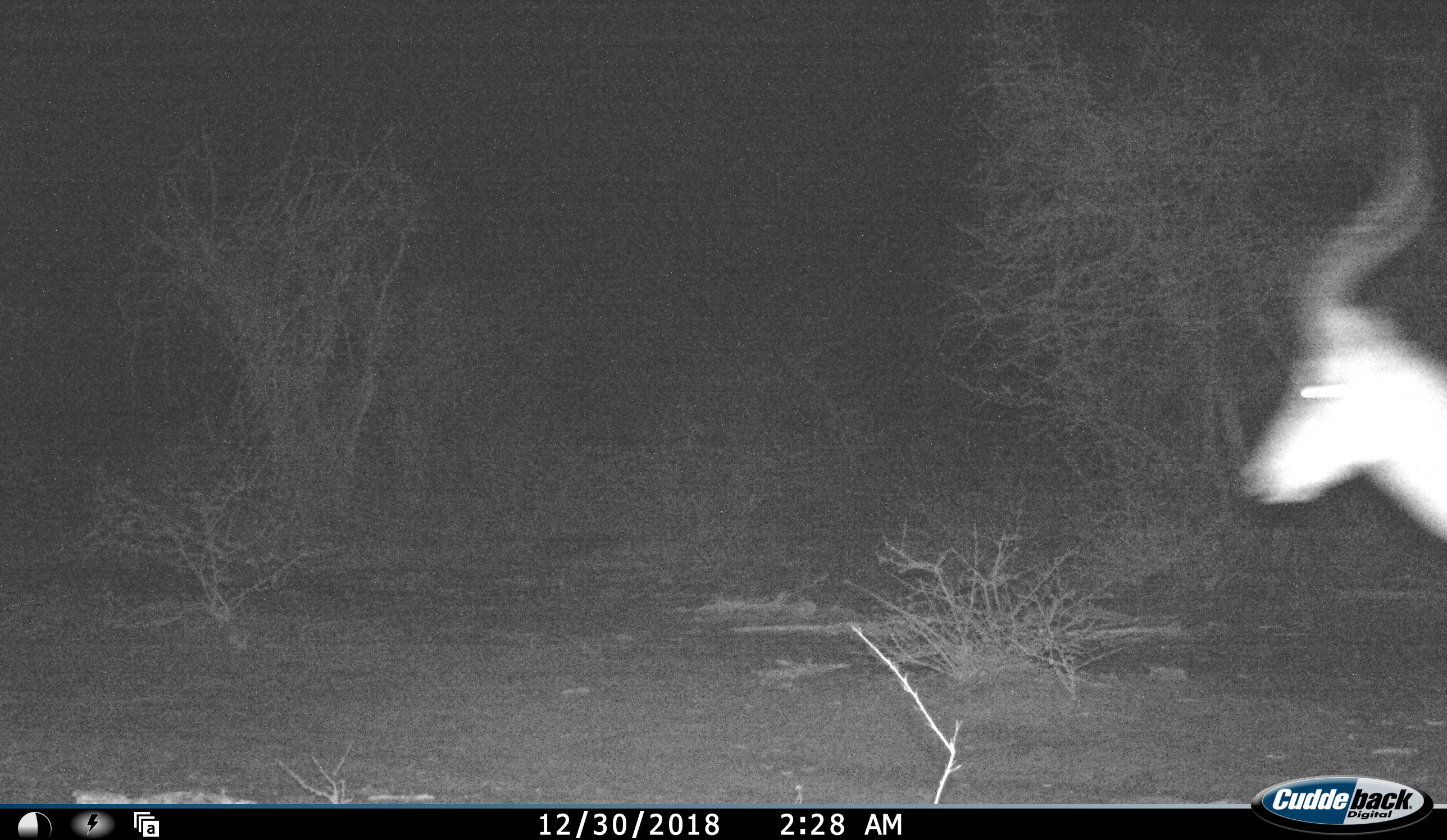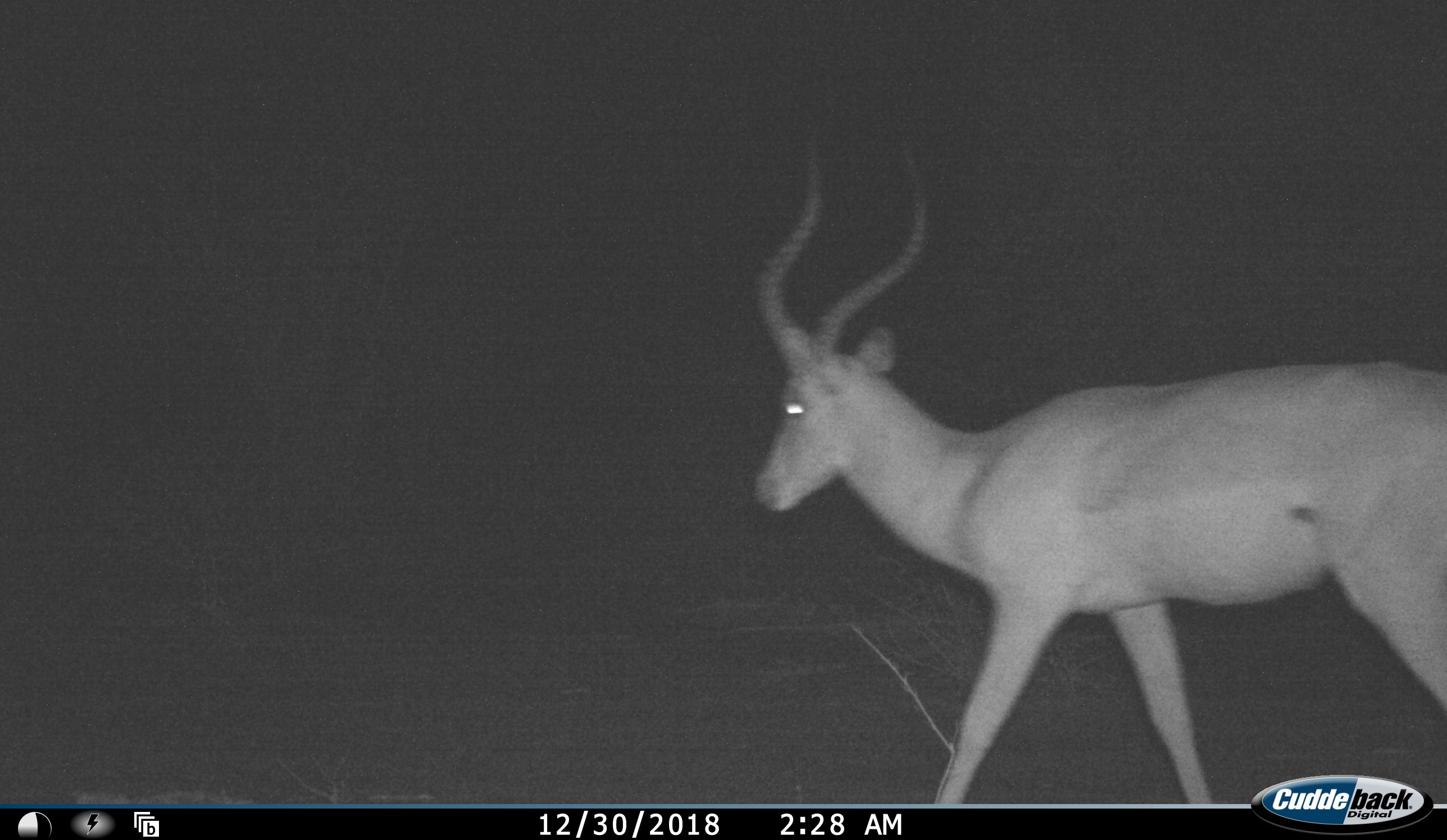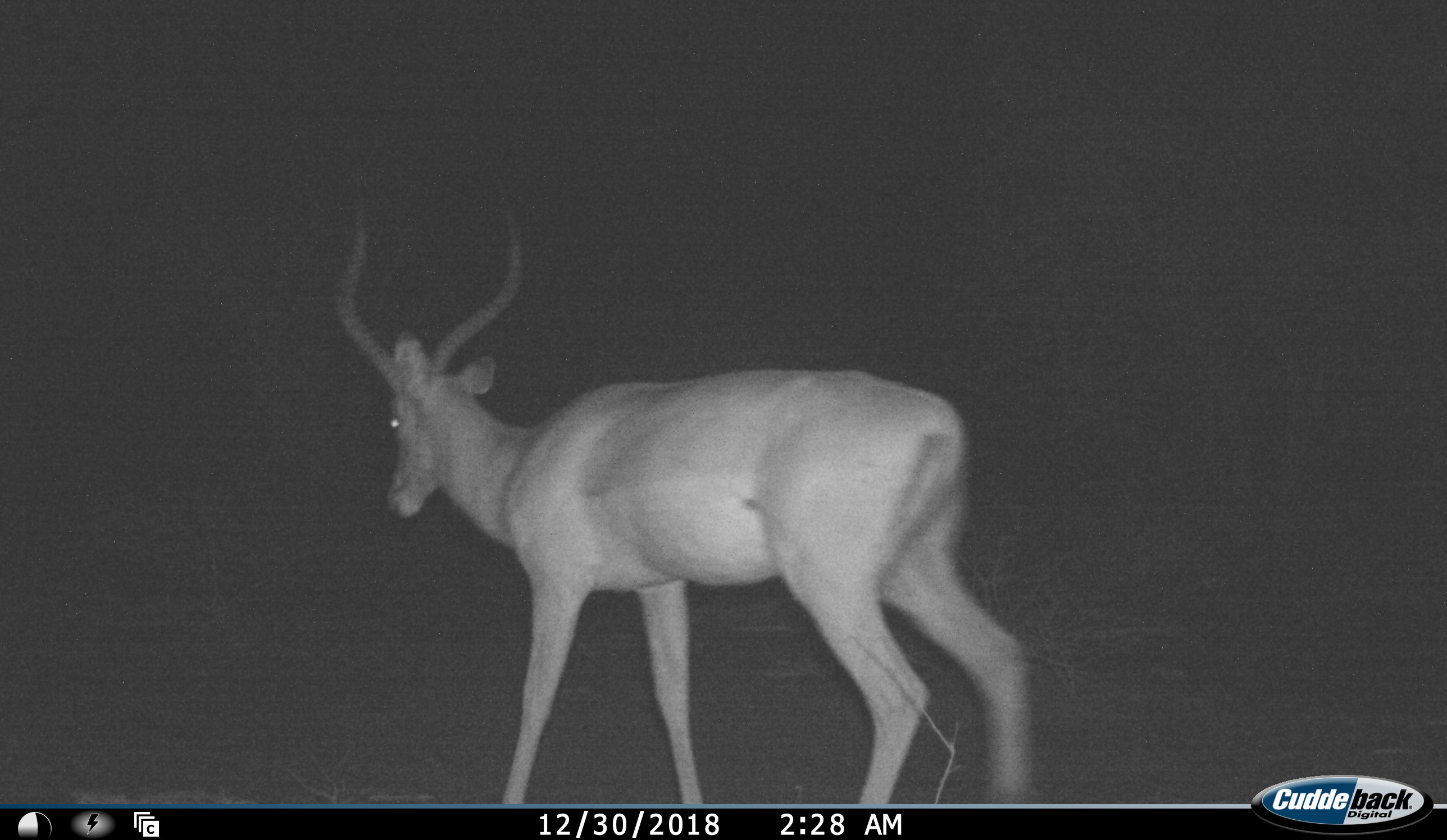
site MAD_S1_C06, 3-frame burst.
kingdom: Animalia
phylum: Chordata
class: Mammalia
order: Artiodactyla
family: Bovidae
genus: Aepyceros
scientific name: Aepyceros melampus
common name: impala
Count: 1.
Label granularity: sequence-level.